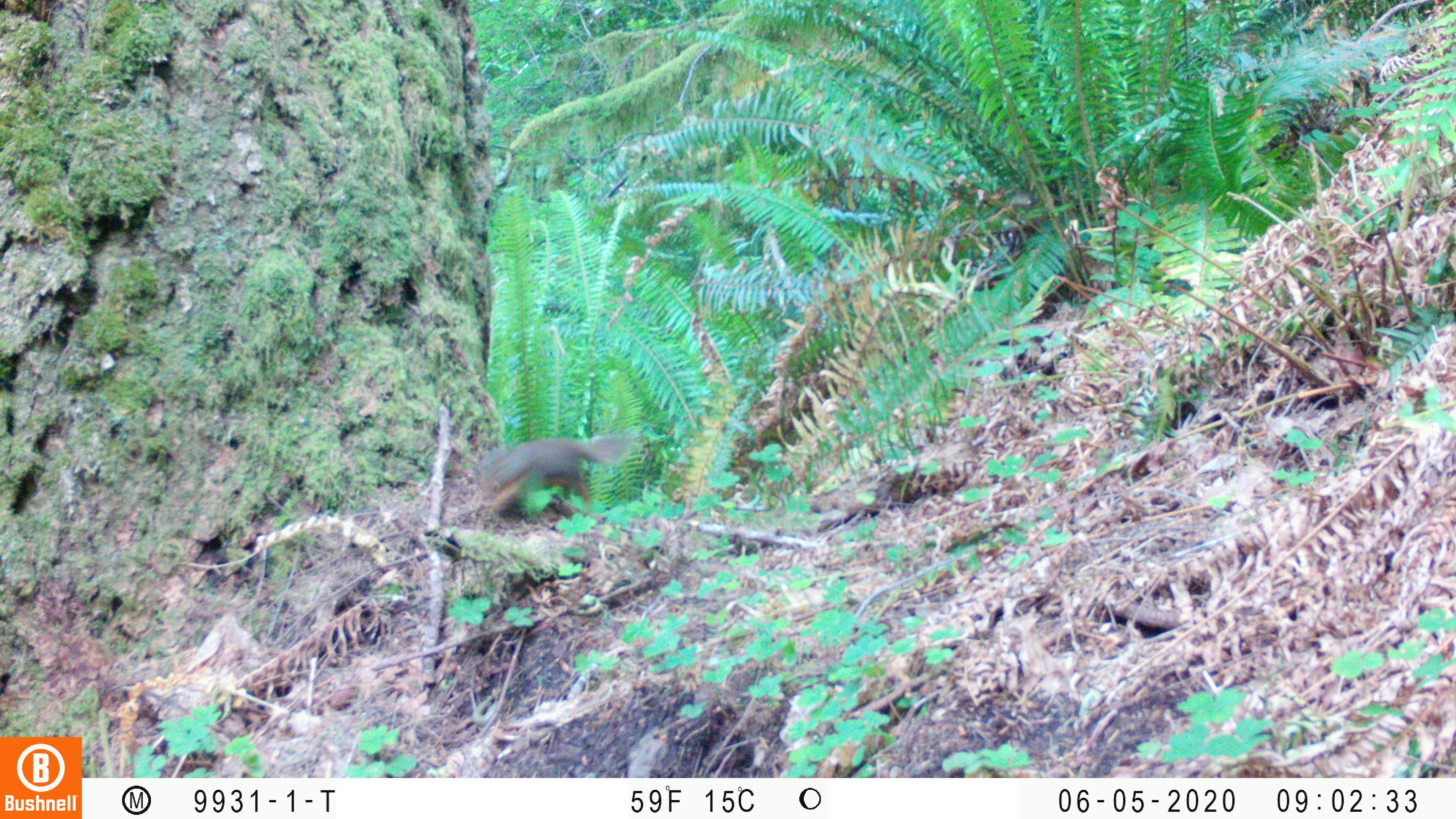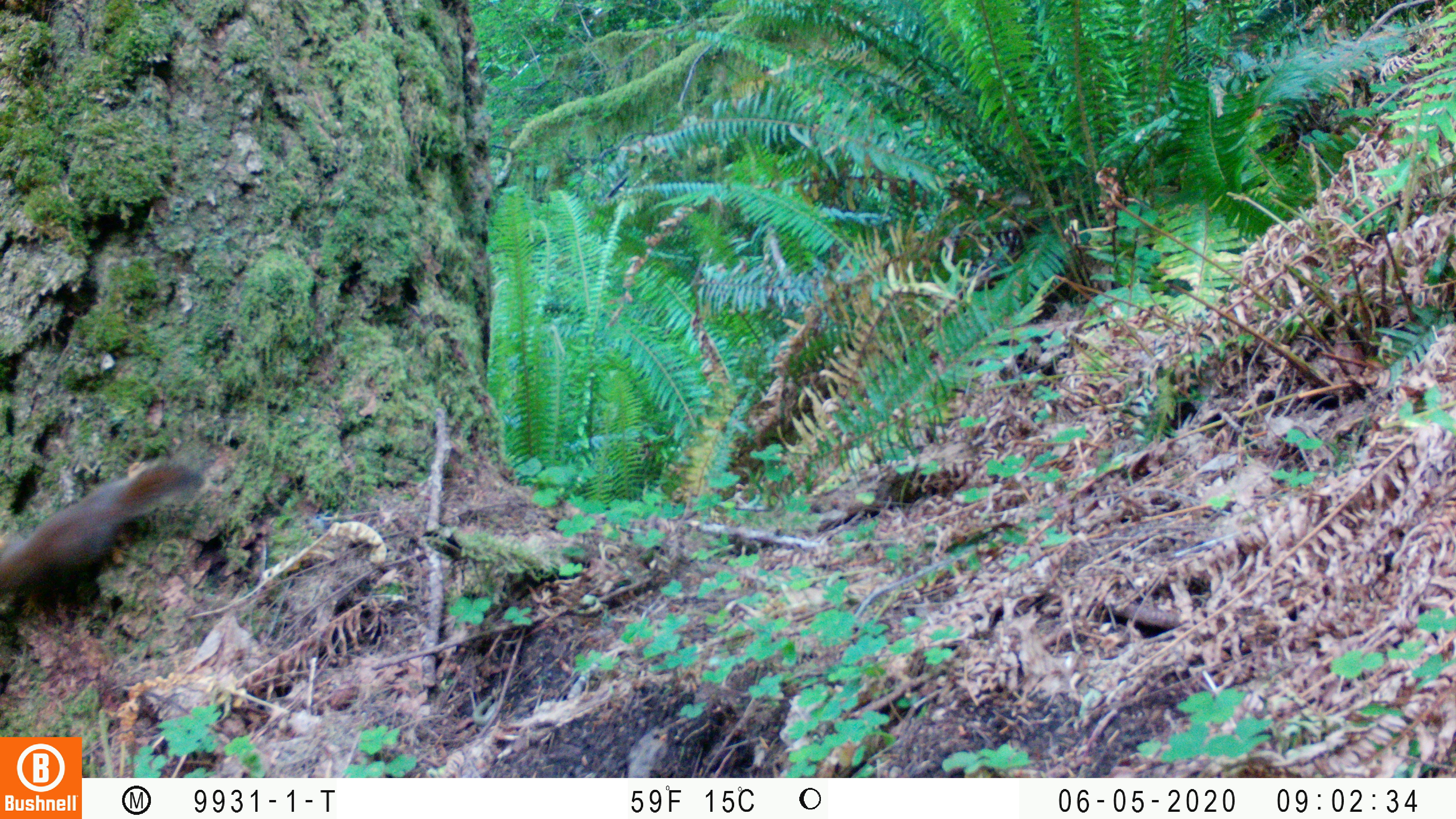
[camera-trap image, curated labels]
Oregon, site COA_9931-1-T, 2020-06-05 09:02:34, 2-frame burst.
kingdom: Animalia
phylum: Chordata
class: Mammalia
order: Rodentia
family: Sciuridae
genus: Tamiasciurus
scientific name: Tamiasciurus douglasii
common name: douglas squirrel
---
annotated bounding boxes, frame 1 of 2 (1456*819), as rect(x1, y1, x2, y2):
douglas squirrel: rect(466, 426, 639, 526)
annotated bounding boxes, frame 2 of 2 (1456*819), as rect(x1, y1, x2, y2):
douglas squirrel: rect(0, 453, 206, 606)